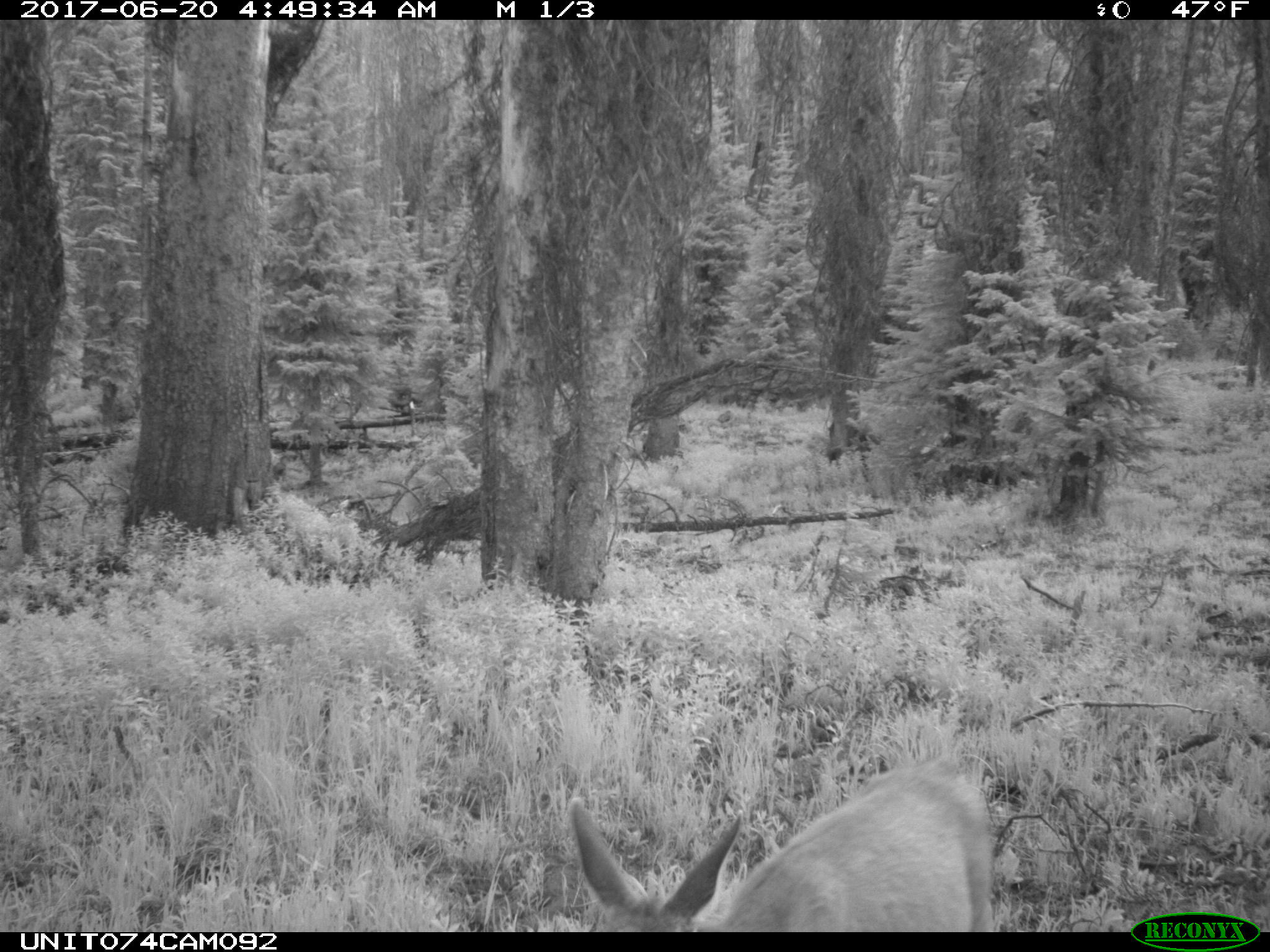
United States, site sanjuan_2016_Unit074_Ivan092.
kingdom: Animalia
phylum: Chordata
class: Mammalia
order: Artiodactyla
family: Cervidae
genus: Odocoileus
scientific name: Odocoileus hemionus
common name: mule deer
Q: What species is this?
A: Odocoileus hemionus (mule deer).